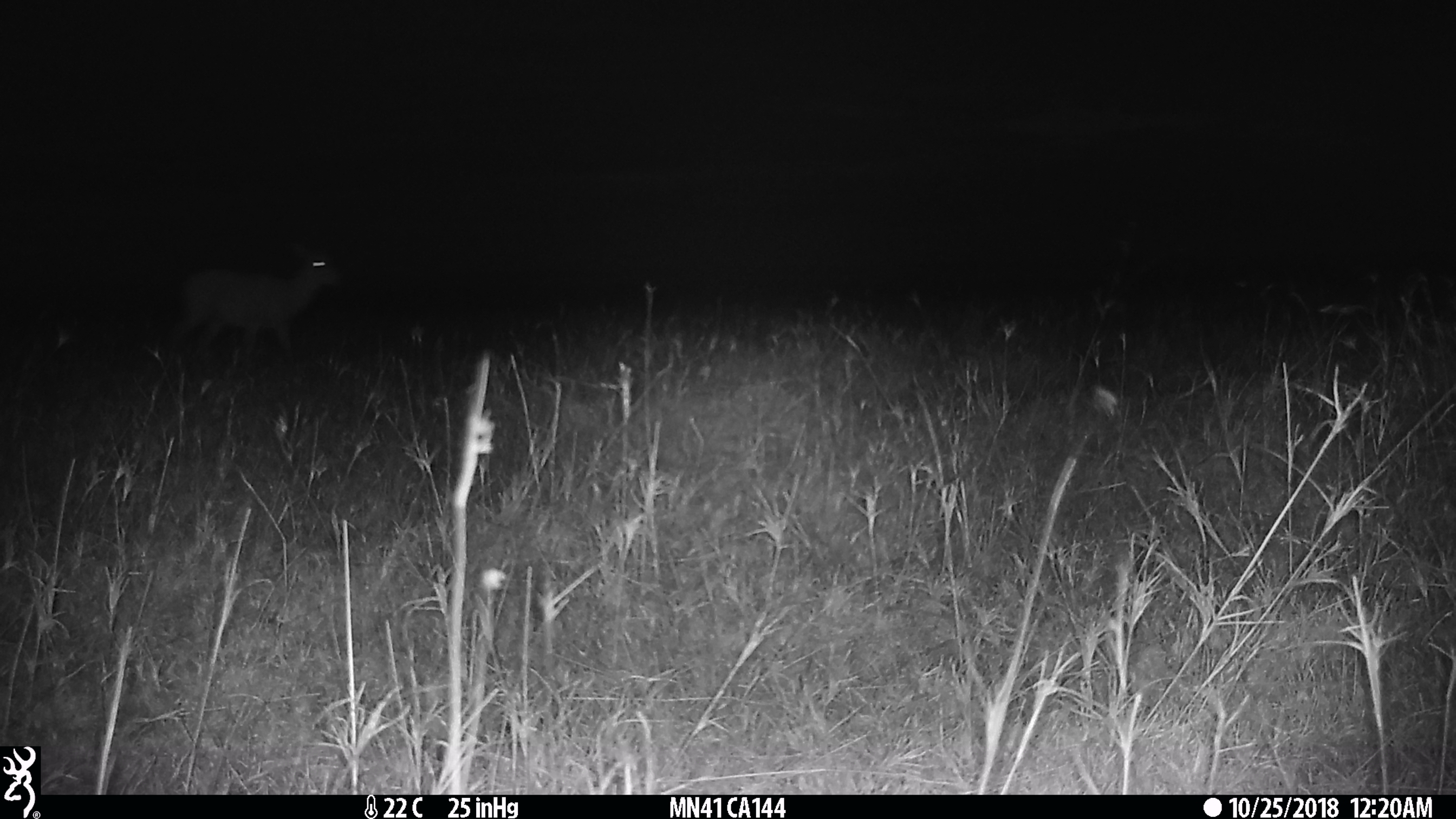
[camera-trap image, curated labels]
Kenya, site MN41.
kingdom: Animalia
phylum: Chordata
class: Mammalia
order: Artiodactyla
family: Bovidae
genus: Aepyceros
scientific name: Aepyceros melampus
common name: impala